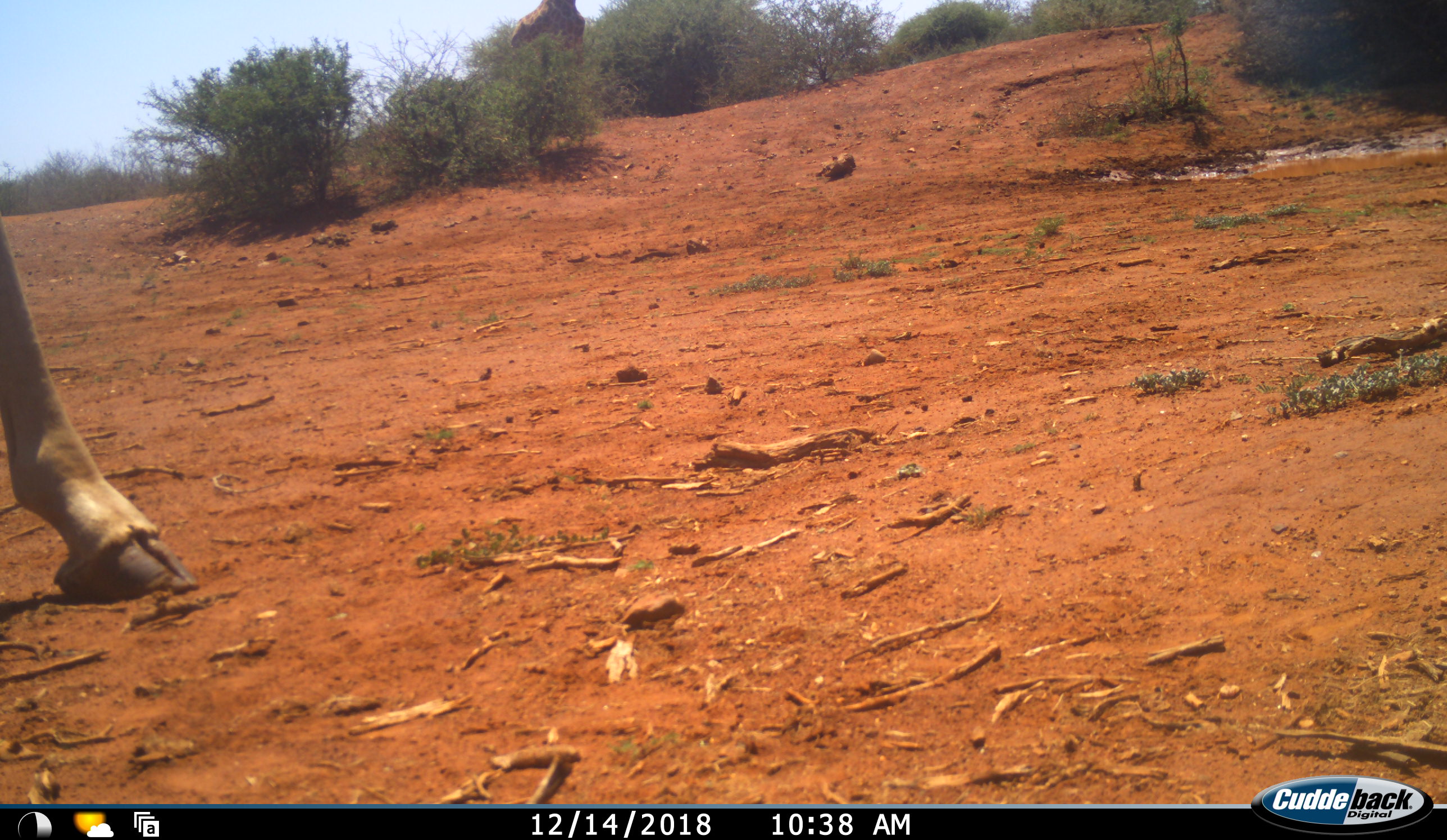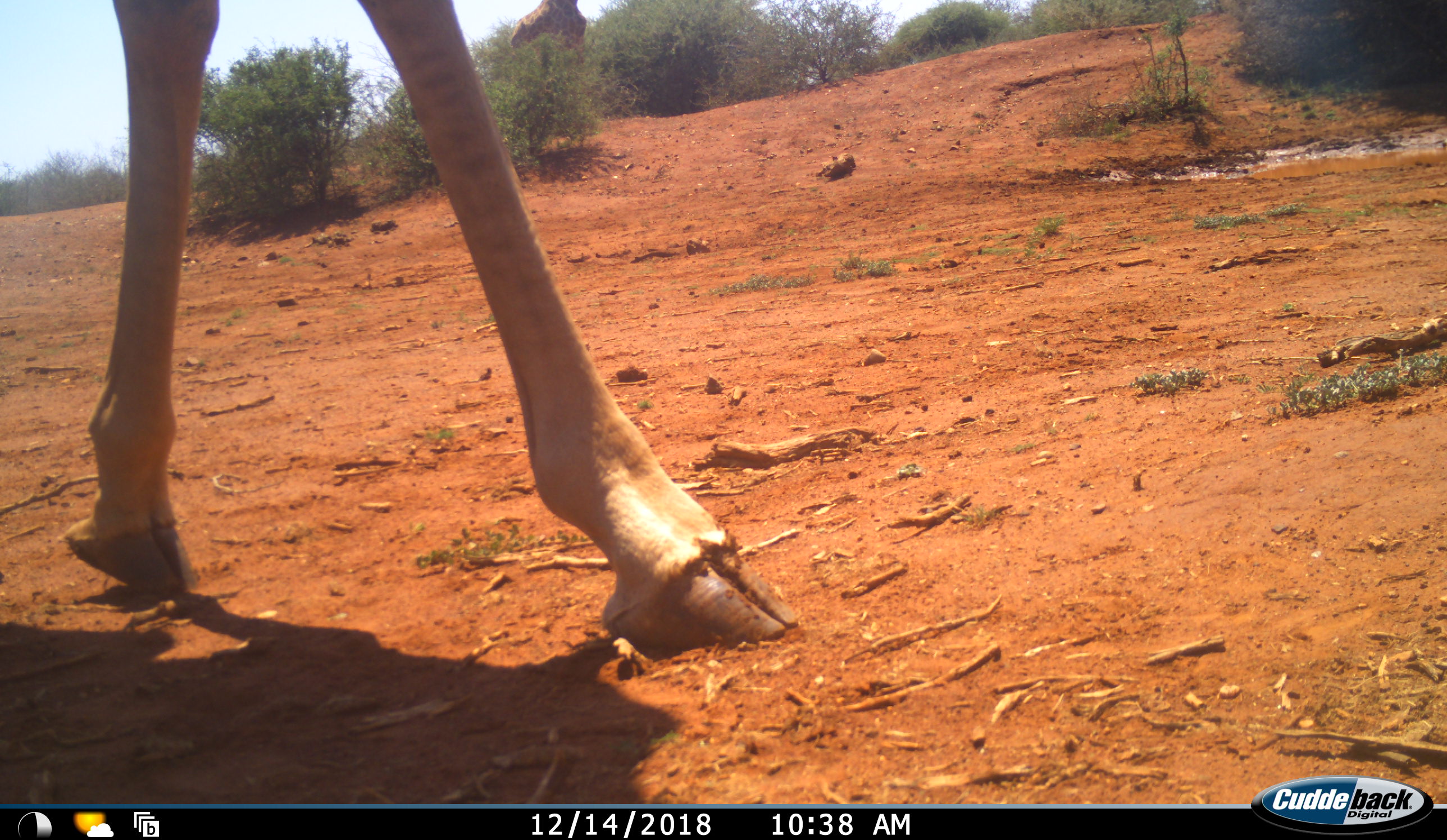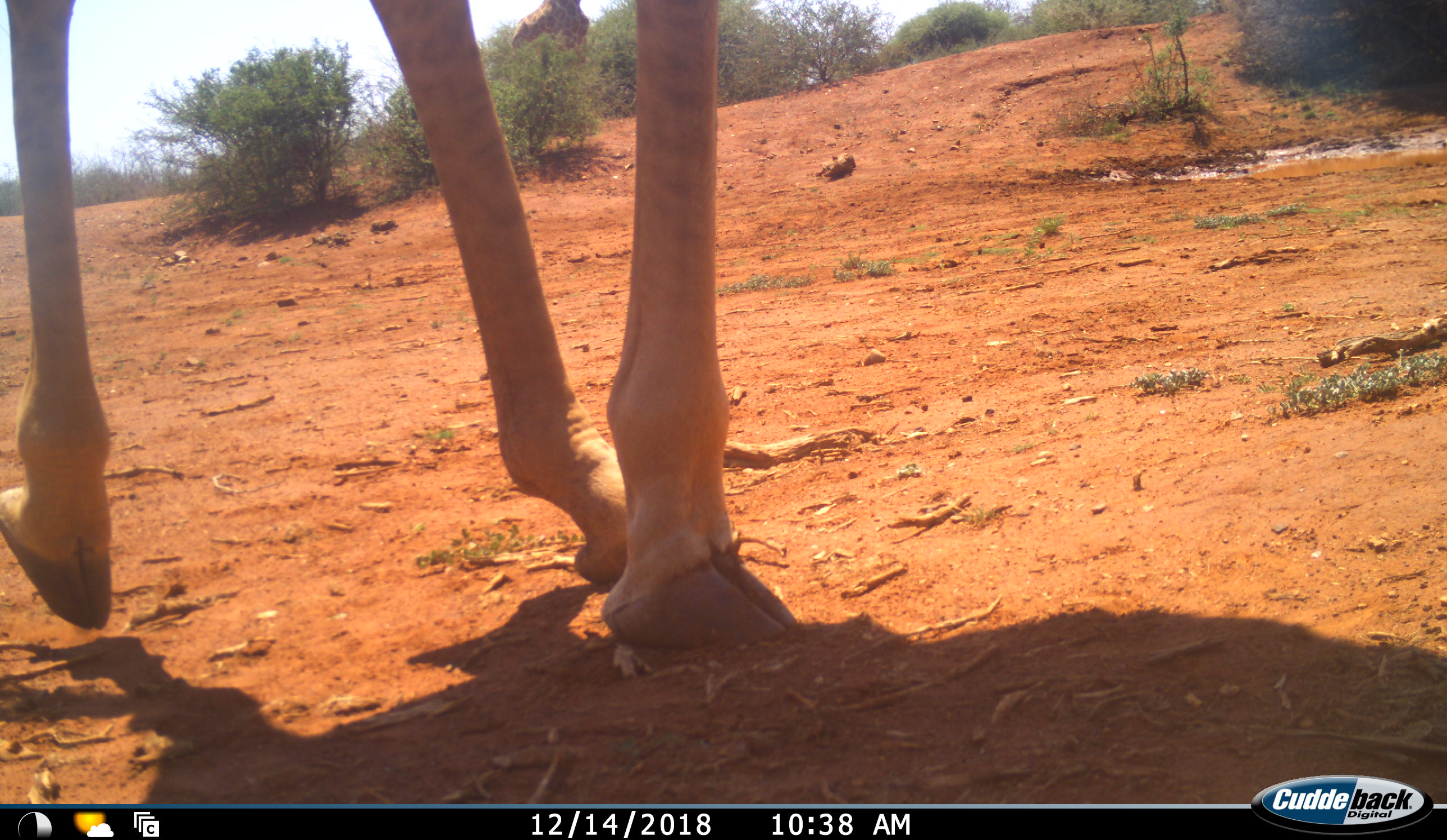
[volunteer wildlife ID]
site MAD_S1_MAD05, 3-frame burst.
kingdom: Animalia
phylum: Chordata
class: Mammalia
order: Artiodactyla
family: Giraffidae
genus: Giraffa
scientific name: Giraffa camelopardalis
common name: giraffe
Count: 2.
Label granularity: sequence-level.